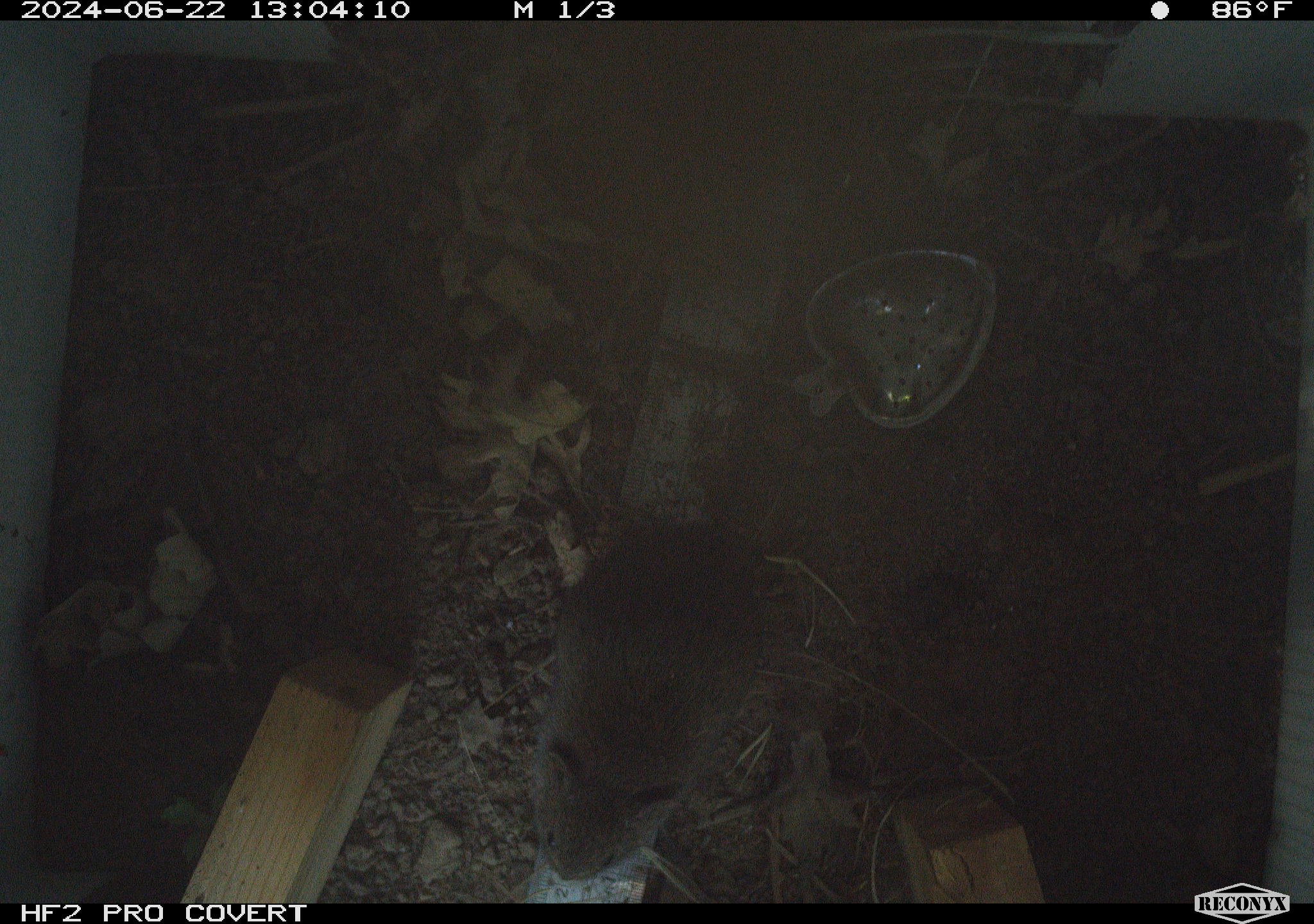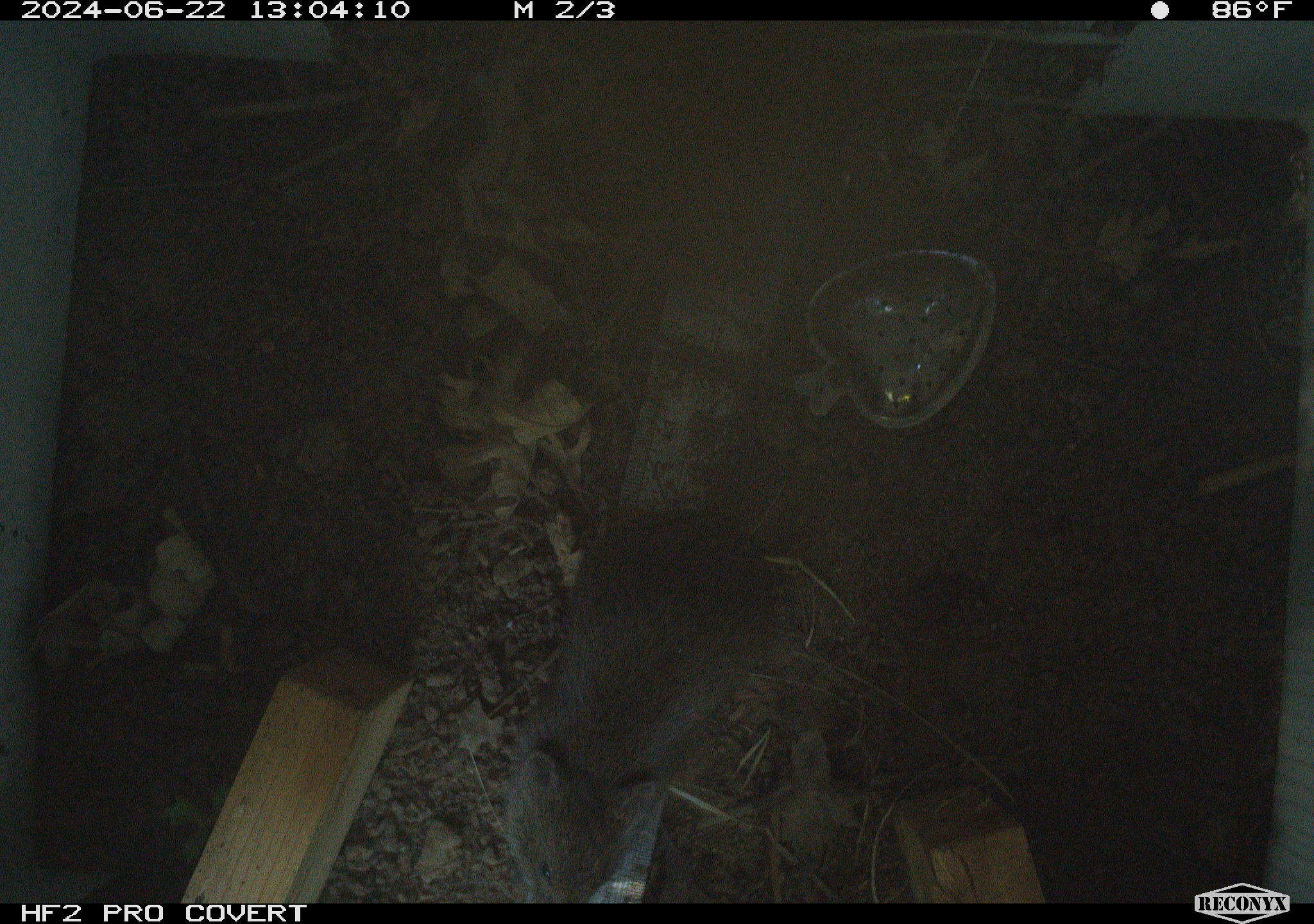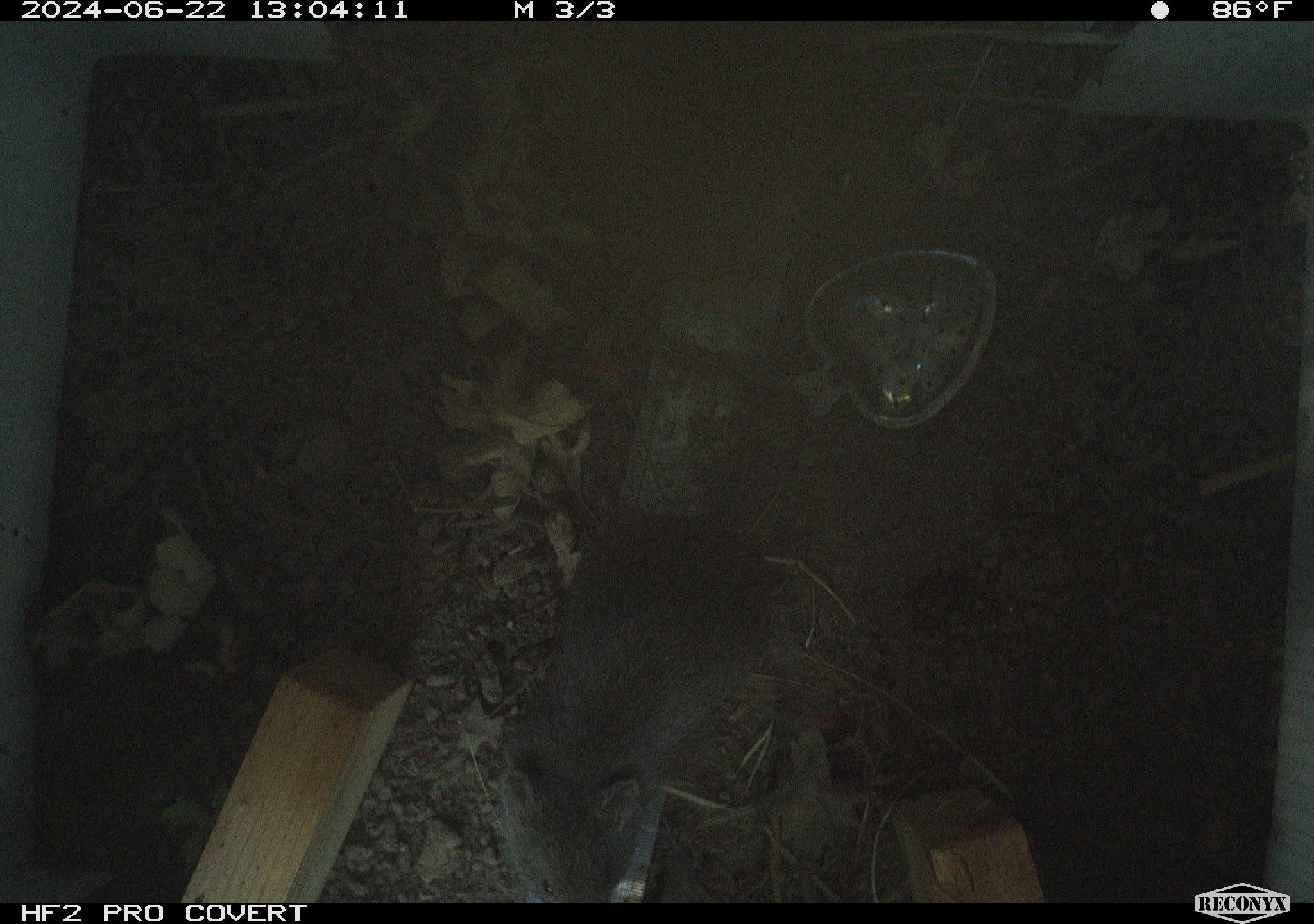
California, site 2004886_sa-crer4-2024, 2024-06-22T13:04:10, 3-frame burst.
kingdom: Animalia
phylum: Chordata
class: Mammalia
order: Rodentia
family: Cricetidae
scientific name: Arvicolinae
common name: voles, lemmings, and muskrats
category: arvicolinae subfamily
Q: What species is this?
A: Arvicolinae subfamily (voles, lemmings, and muskrats) (Arvicolinae).